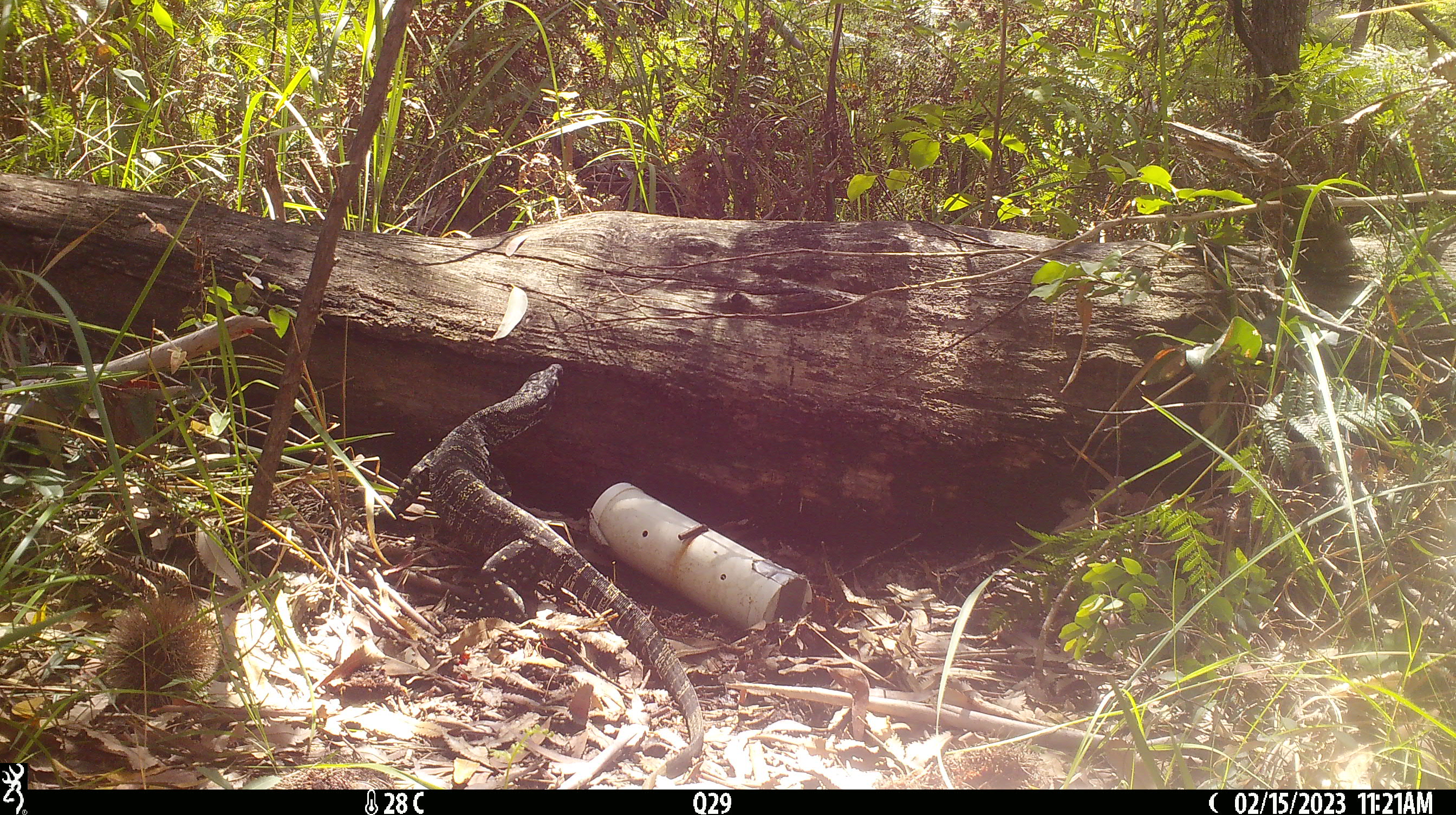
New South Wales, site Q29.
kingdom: Animalia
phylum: Chordata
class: Reptilia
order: Squamata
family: Varanidae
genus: Varanus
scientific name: Varanus varius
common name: lace monitor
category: goanna